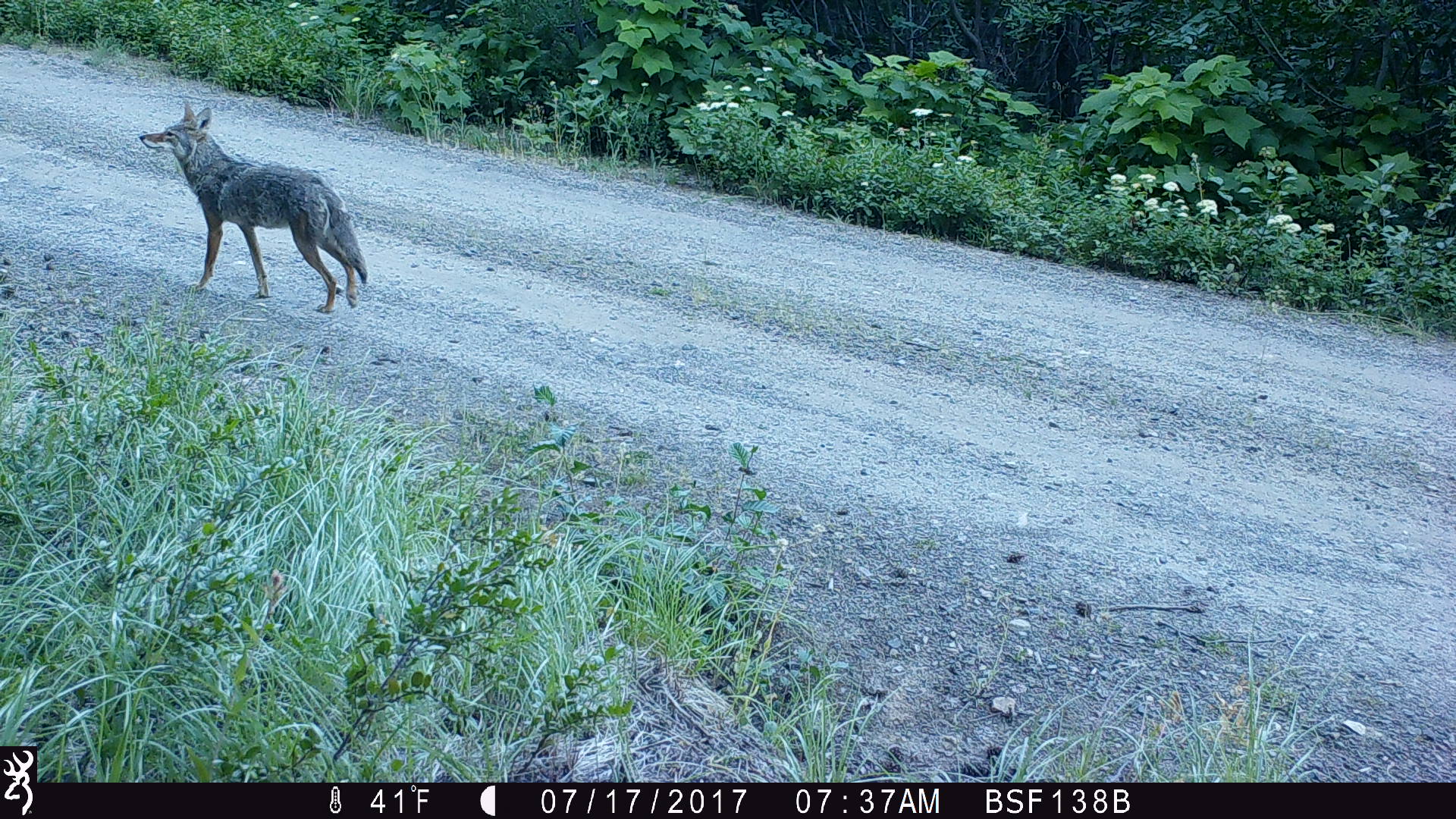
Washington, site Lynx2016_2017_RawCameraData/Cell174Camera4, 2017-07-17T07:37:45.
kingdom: Animalia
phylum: Chordata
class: Mammalia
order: Carnivora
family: Canidae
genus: Canis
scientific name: Canis latrans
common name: coyote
Canis latrans (coyote). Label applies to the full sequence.